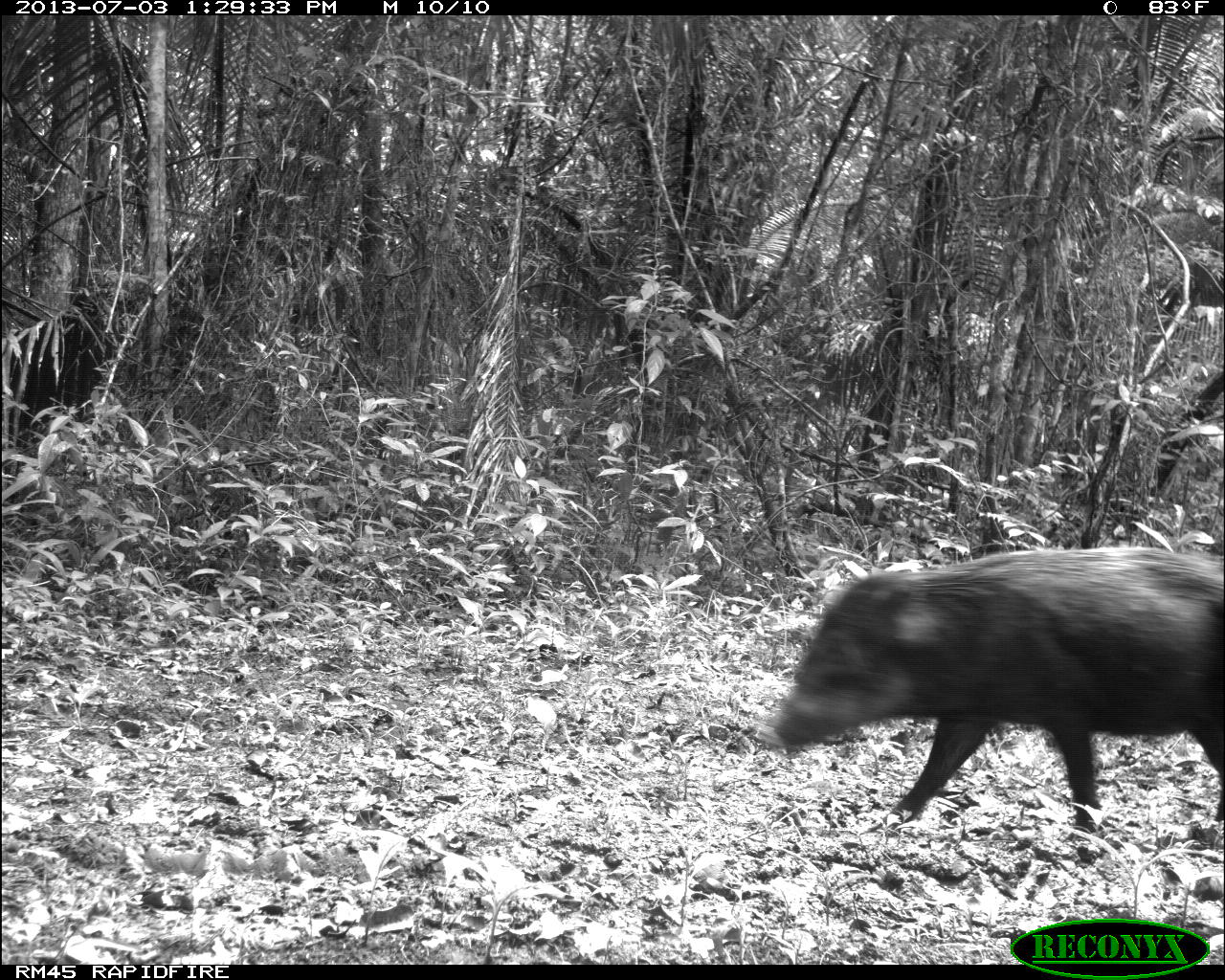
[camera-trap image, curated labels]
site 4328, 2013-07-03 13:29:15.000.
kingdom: Animalia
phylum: Chordata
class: Mammalia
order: Artiodactyla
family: Tayassuidae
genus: Tayassu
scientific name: Tayassu pecari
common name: white-lipped peccary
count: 1